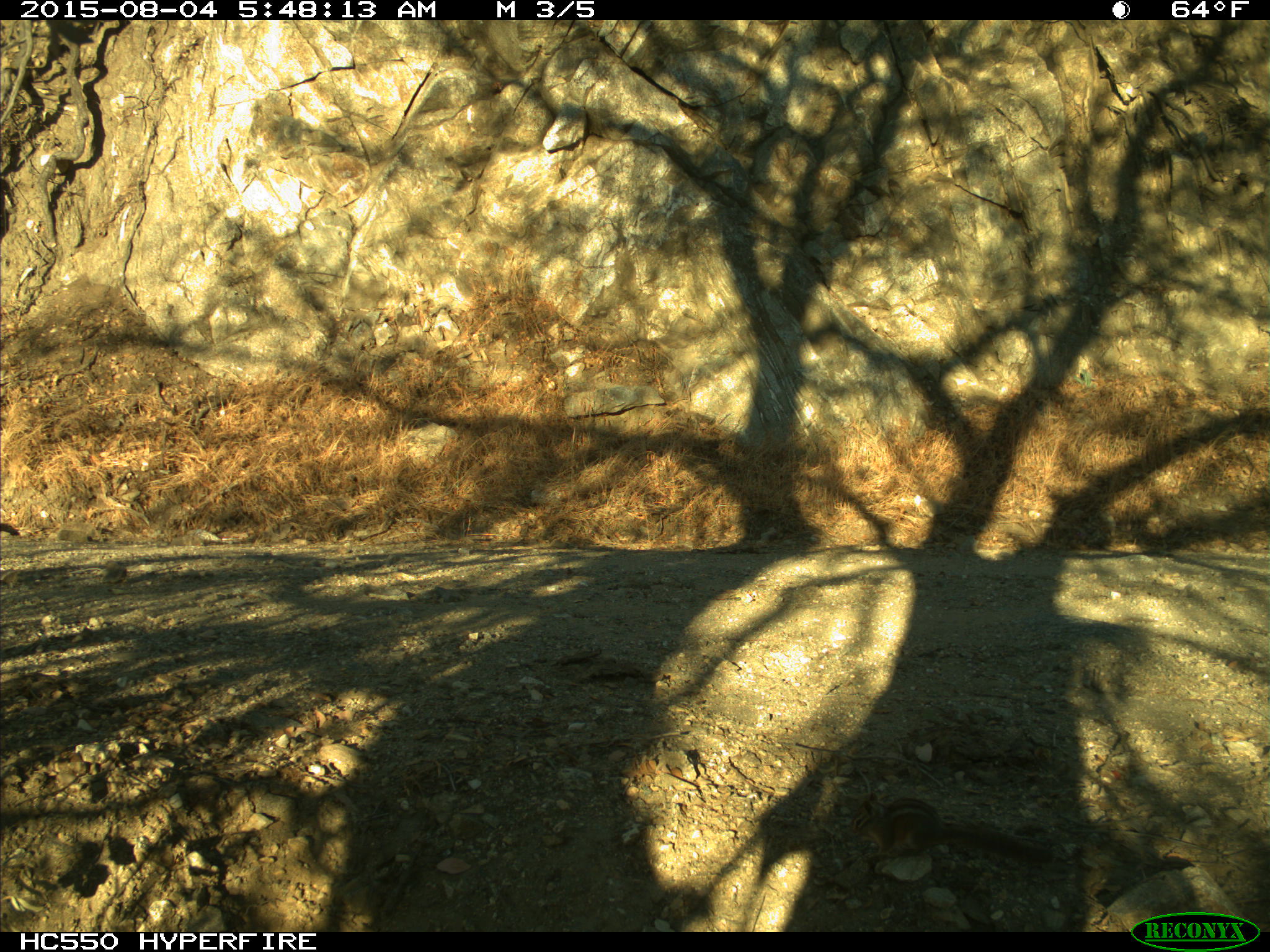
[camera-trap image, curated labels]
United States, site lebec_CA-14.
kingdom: Animalia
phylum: Chordata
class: Mammalia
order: Rodentia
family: Sciuridae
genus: Tamias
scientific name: Tamias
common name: chipmunk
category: unidentified chipmunk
Unidentified chipmunk (chipmunk) (Tamias).